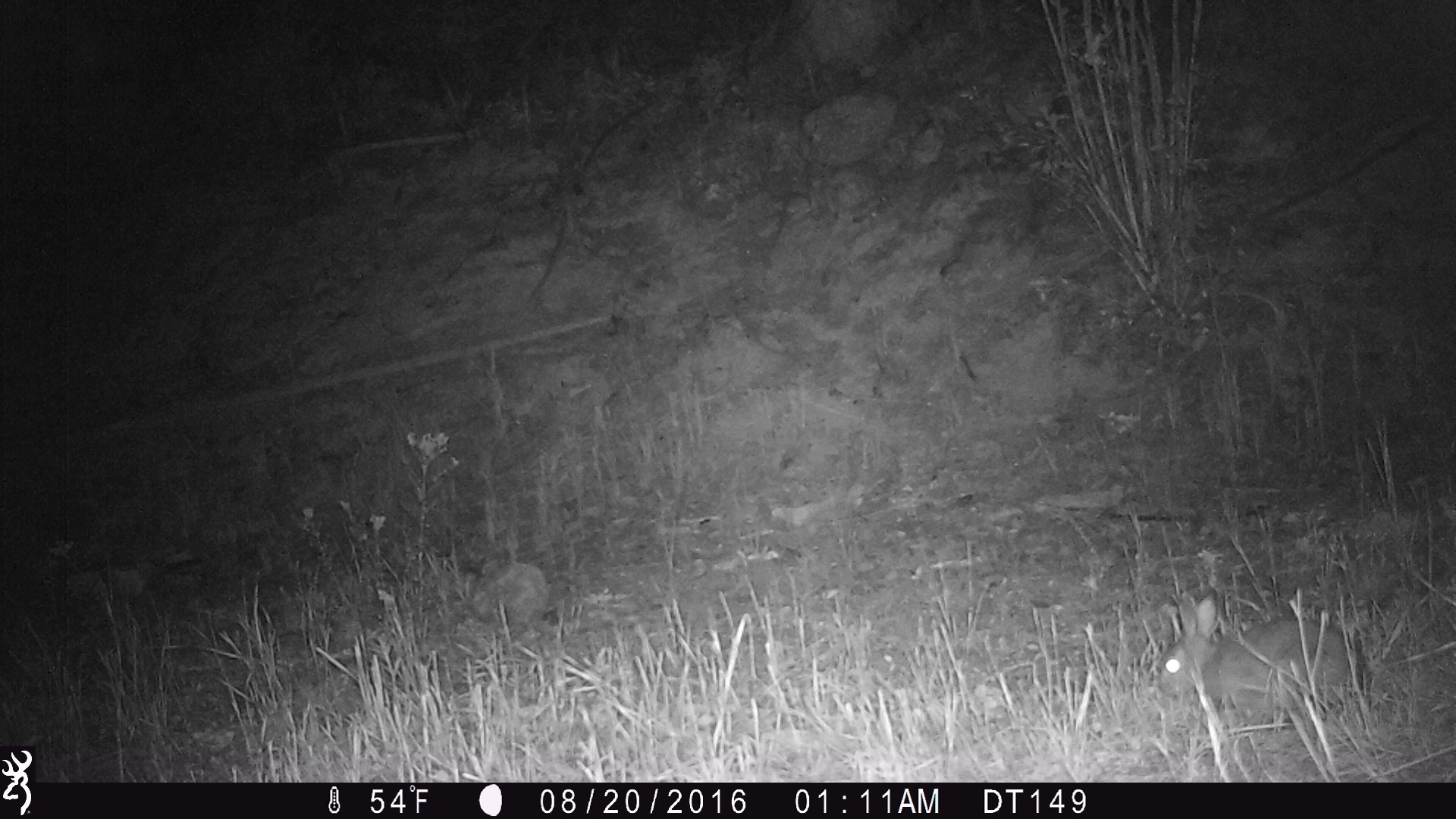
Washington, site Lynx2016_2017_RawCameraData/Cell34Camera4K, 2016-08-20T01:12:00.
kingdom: Animalia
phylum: Chordata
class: Mammalia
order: Lagomorpha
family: Leporidae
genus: Lepus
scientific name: Lepus americanus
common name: snowshoe hare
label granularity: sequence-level